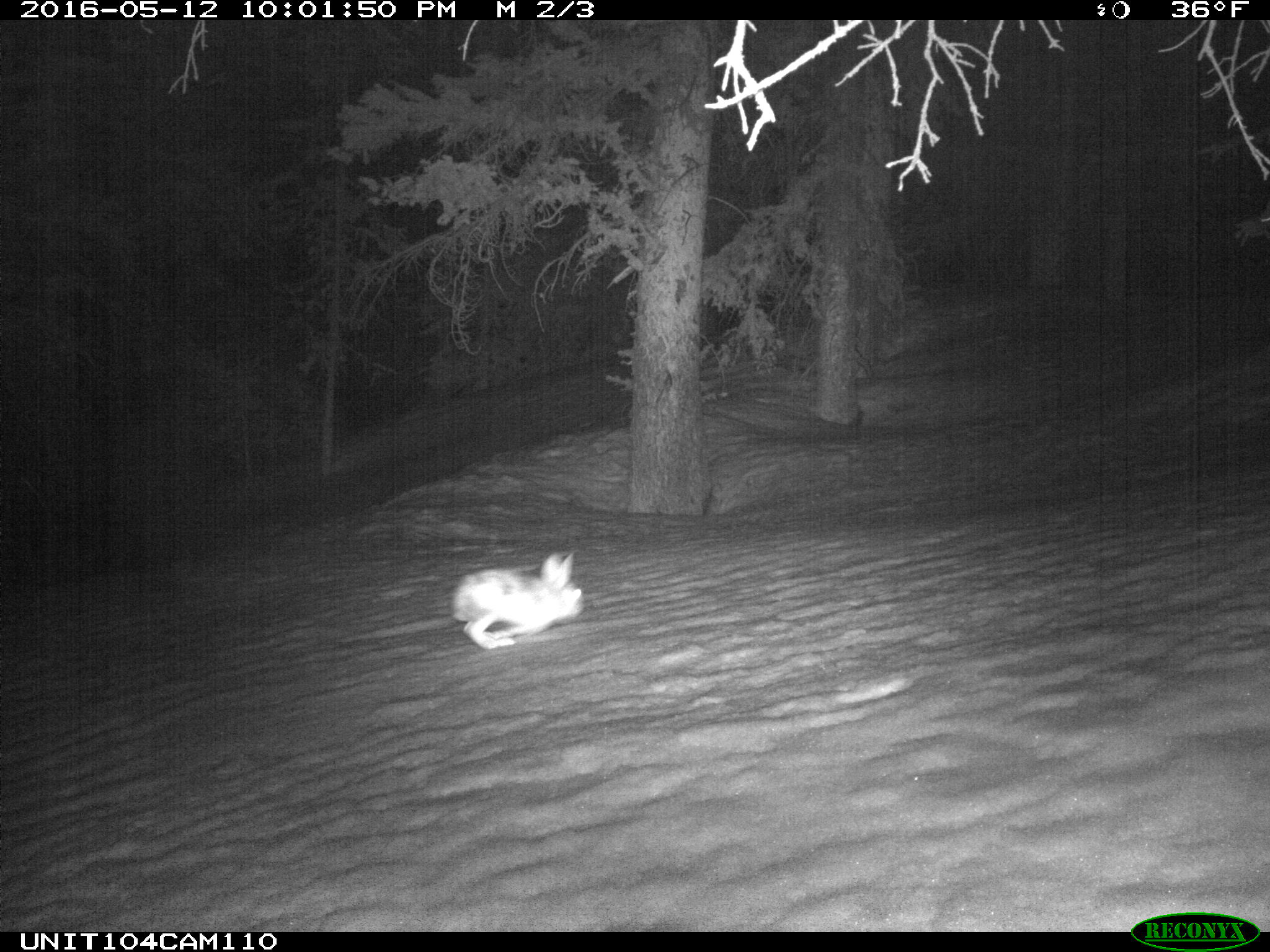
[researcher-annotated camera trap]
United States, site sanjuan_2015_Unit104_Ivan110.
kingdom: Animalia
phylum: Chordata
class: Mammalia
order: Lagomorpha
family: Leporidae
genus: Lepus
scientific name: Lepus americanus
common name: snowshoe hare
Lepus americanus (snowshoe hare).